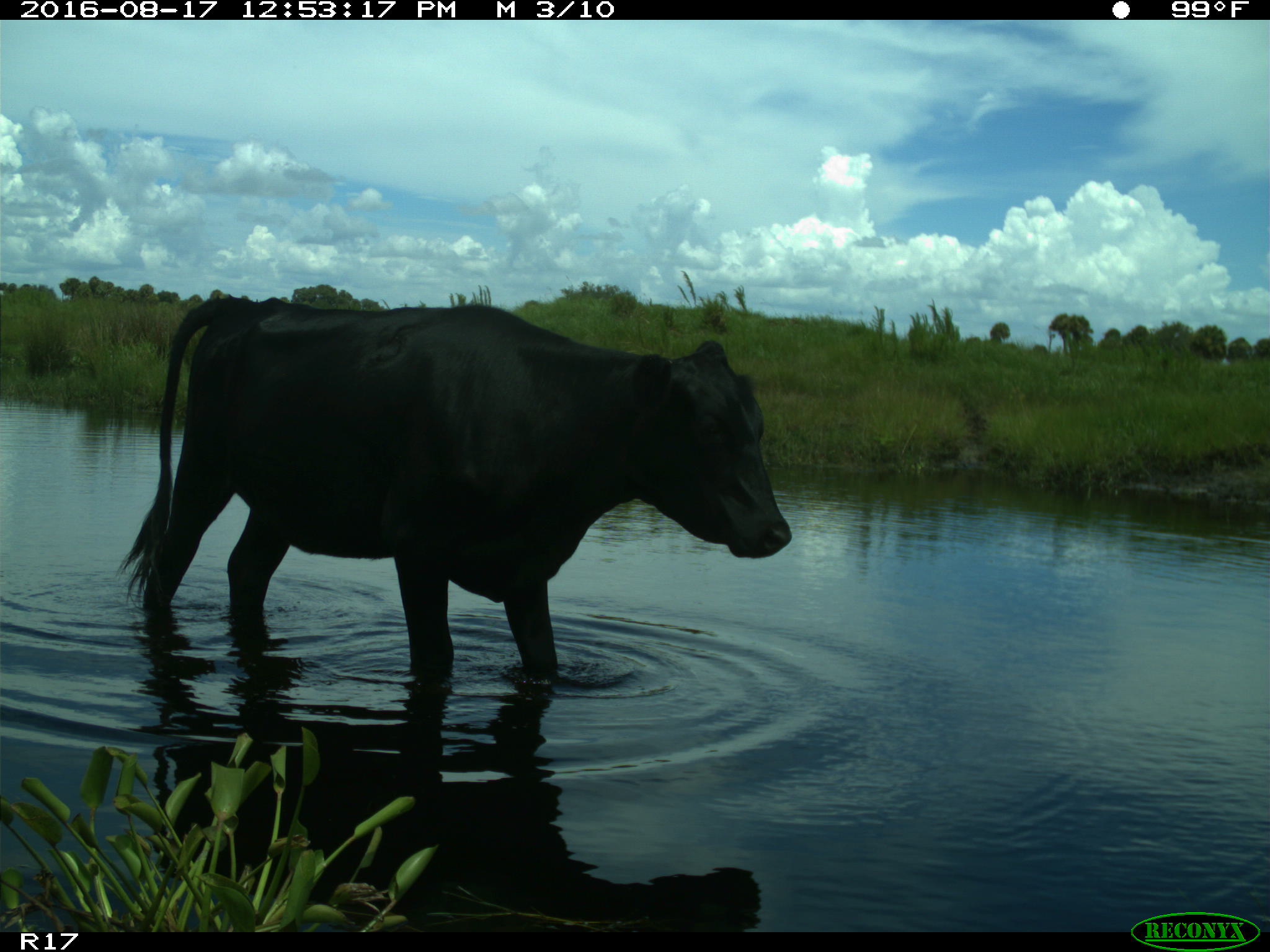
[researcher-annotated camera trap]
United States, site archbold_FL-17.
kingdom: Animalia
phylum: Chordata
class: Mammalia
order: Artiodactyla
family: Bovidae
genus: Bos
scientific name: Bos taurus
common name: domestic cow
Bos taurus (domestic cow).